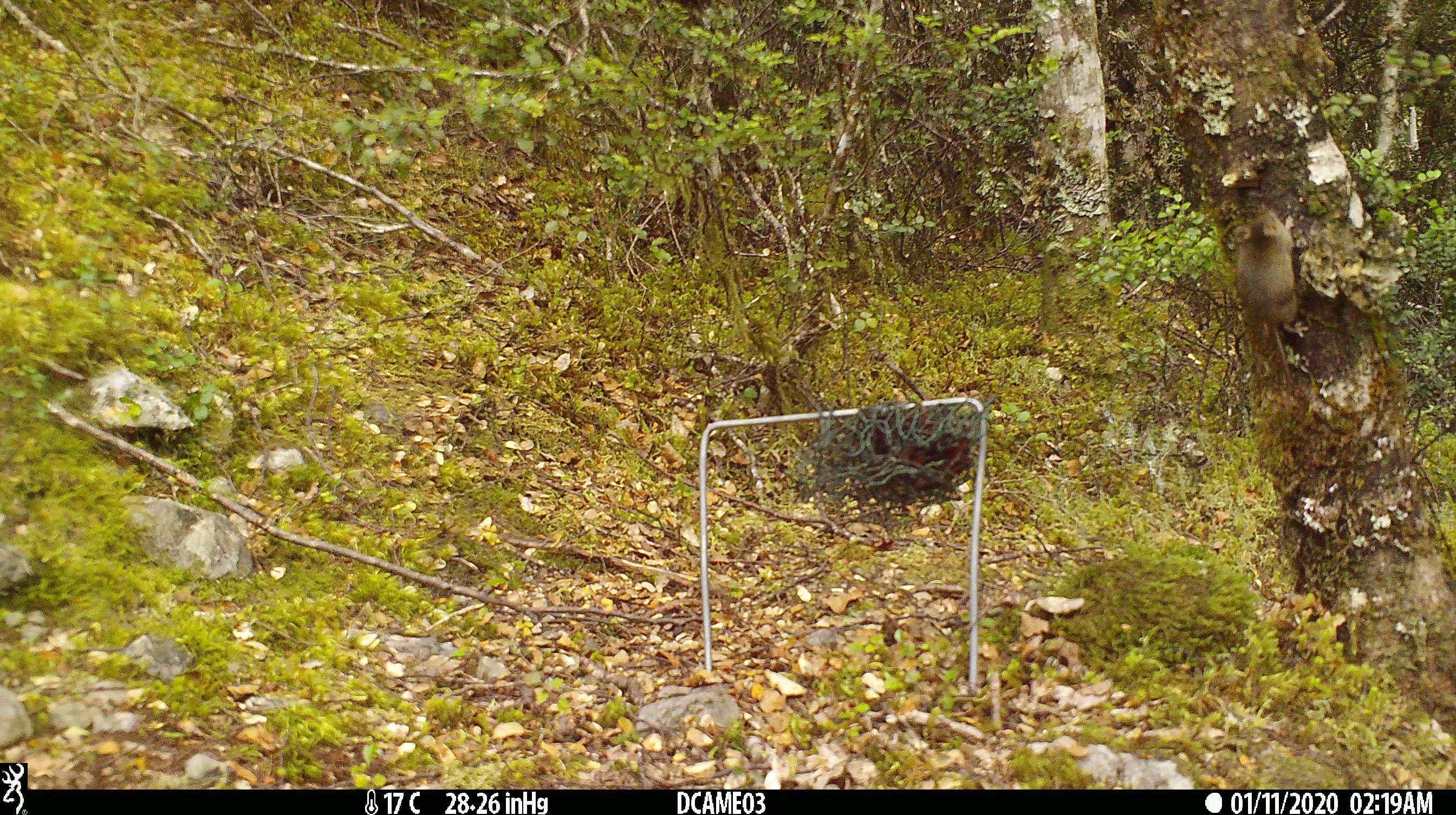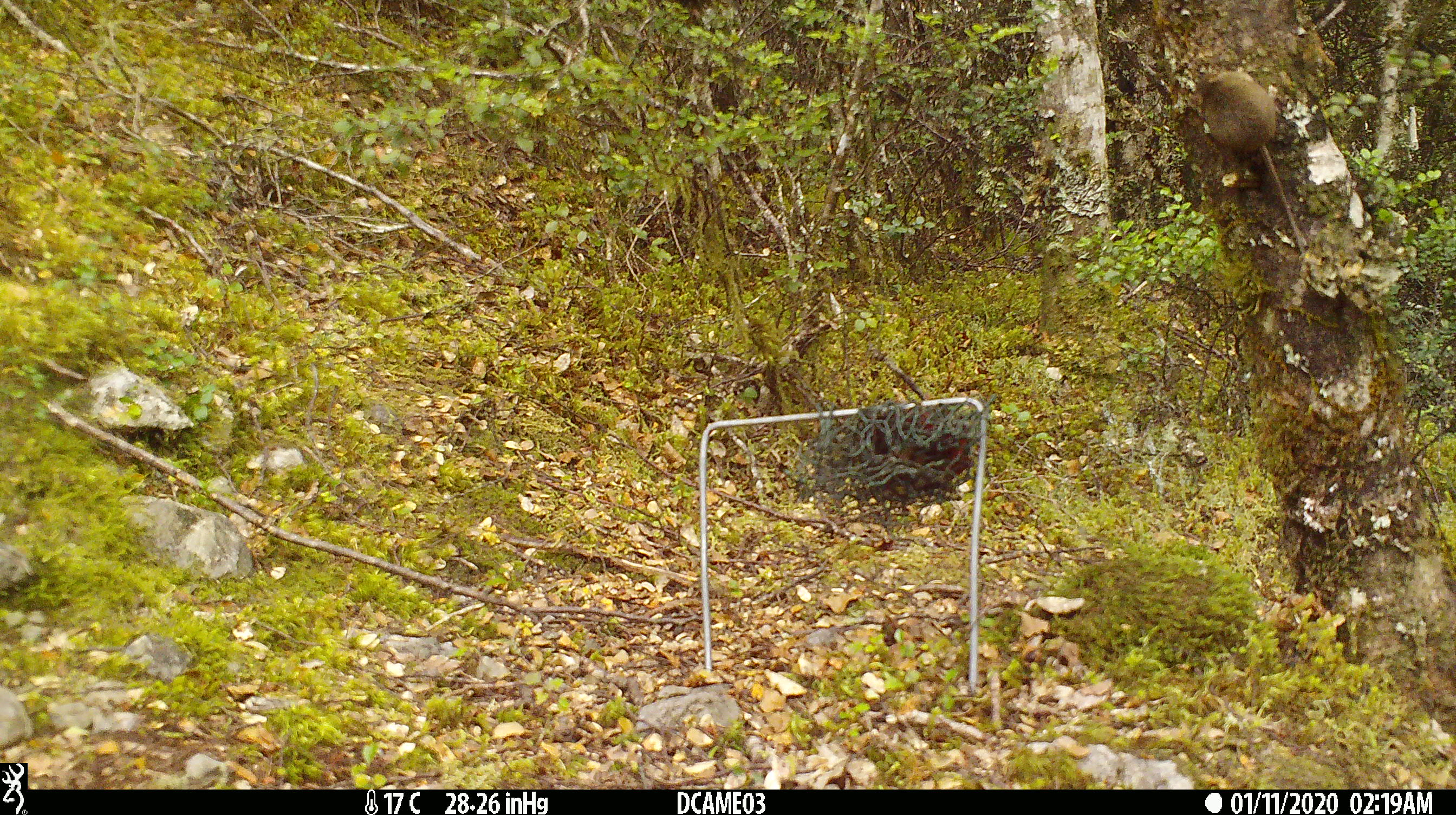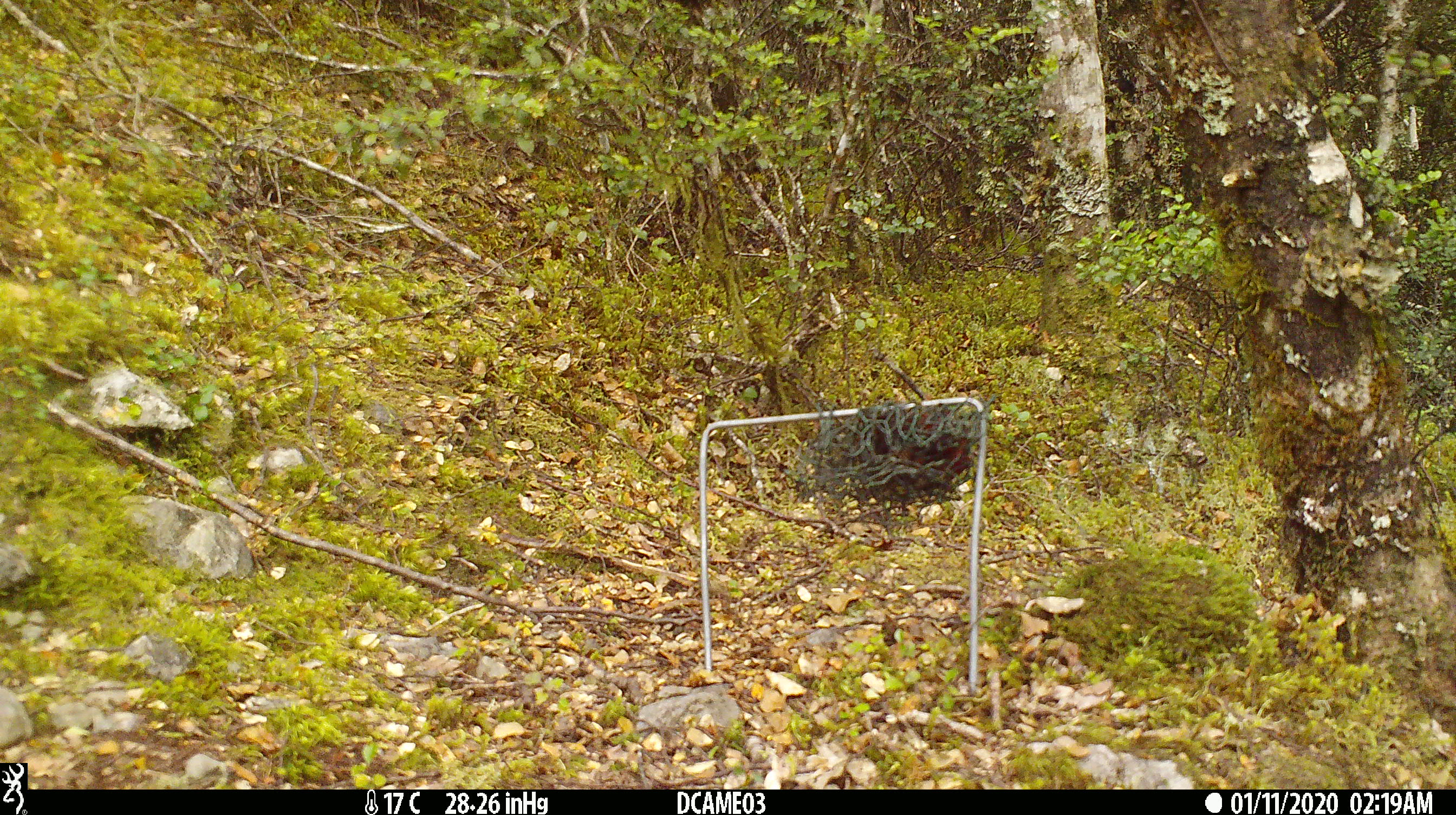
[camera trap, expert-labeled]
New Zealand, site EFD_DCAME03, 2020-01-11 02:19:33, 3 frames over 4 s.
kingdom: Animalia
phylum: Chordata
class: Mammalia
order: Rodentia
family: Muridae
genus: Mus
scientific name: Mus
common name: mouse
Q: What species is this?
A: Mouse (Mus).